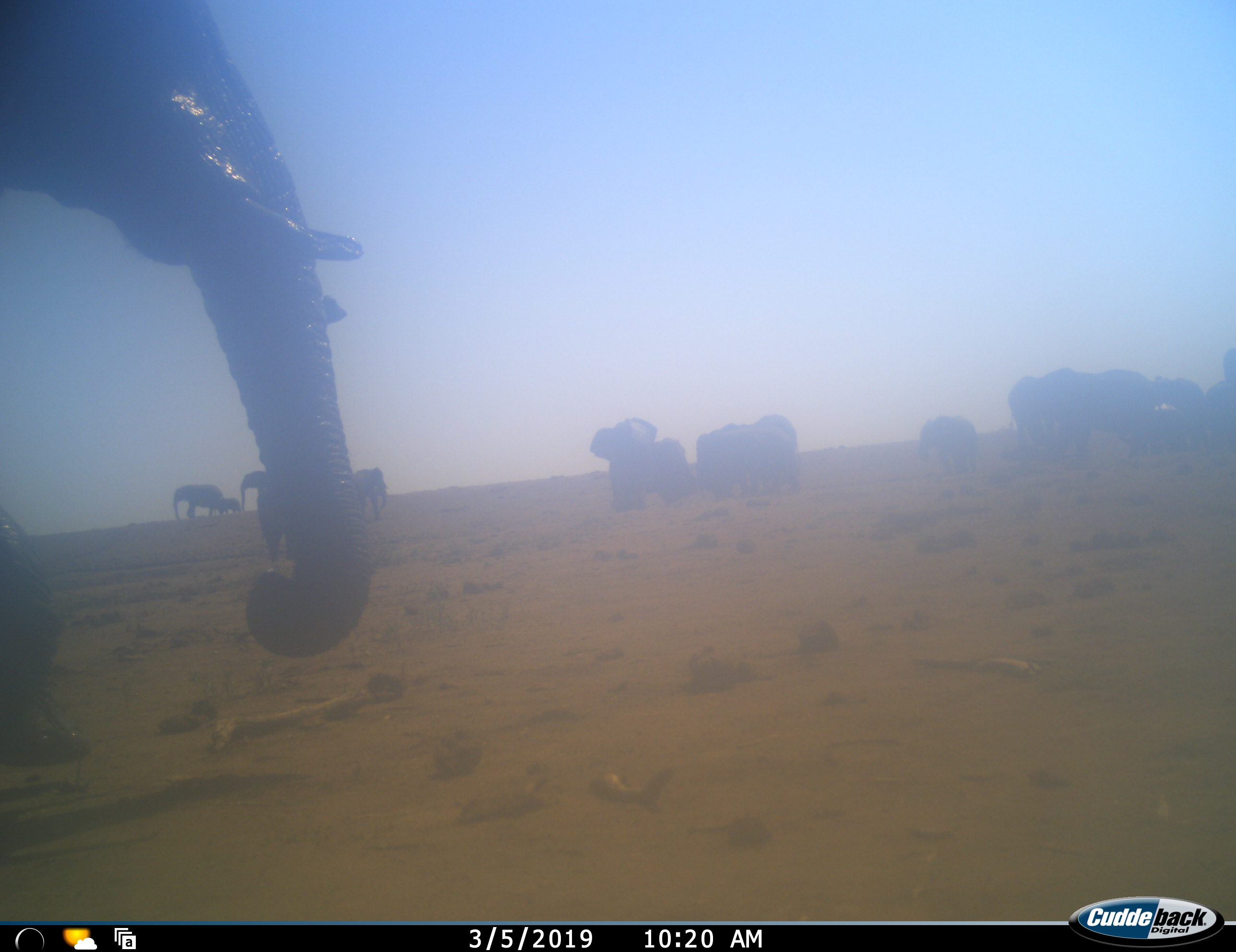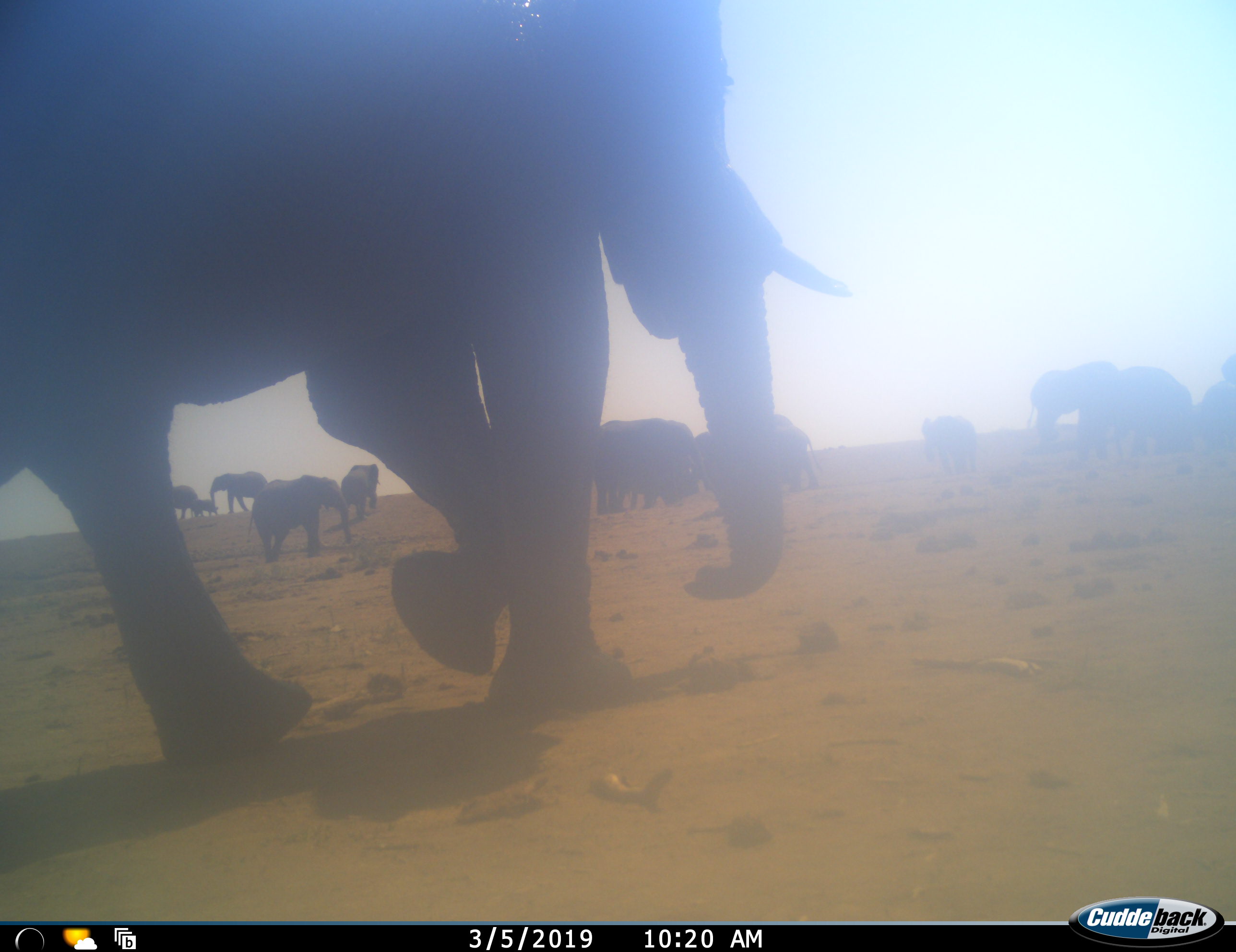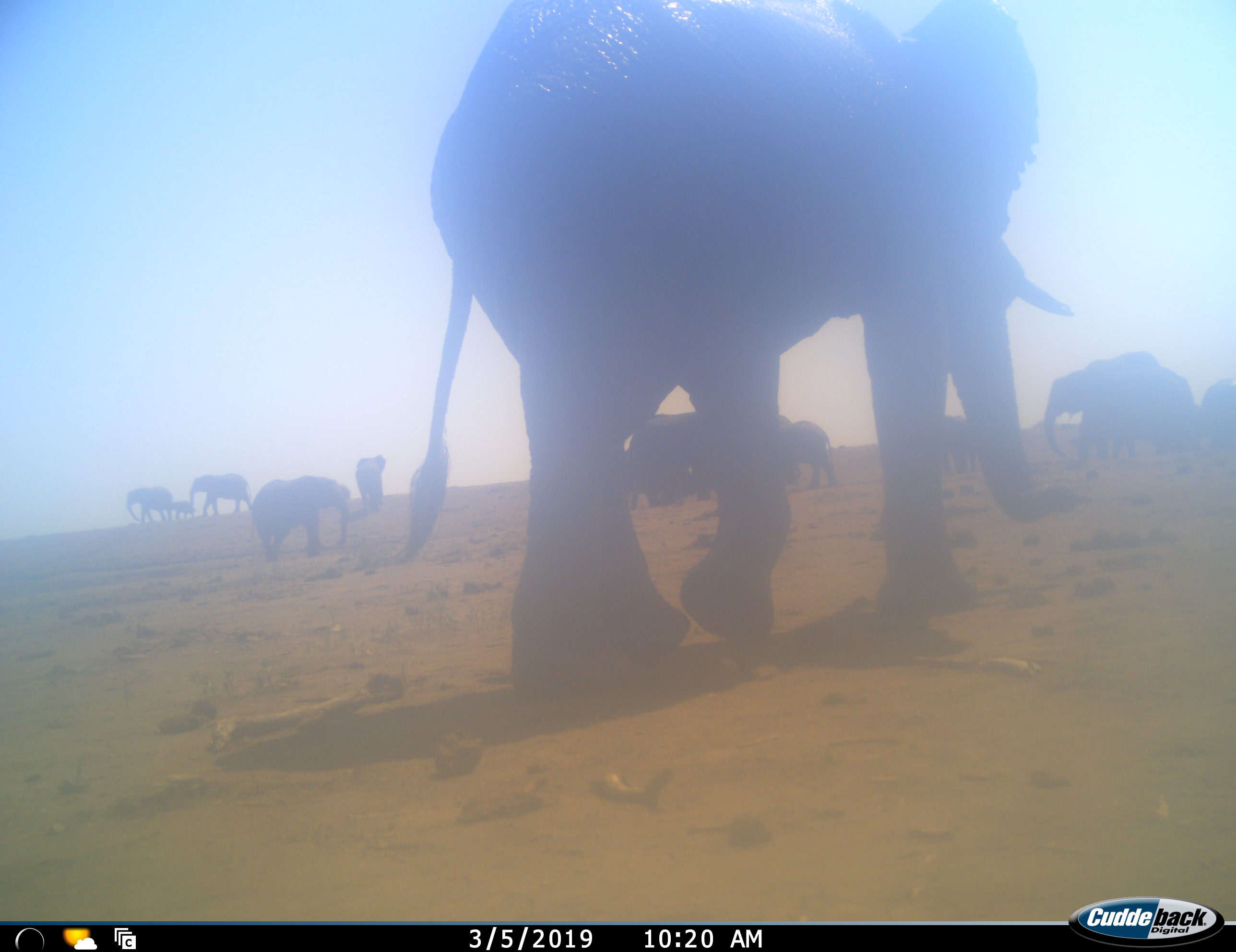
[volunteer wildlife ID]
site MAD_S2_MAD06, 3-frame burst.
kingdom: Animalia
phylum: Chordata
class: Mammalia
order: Proboscidea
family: Elephantidae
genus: Loxodonta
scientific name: Loxodonta africana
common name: african bush elephant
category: elephant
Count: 11-50.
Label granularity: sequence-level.